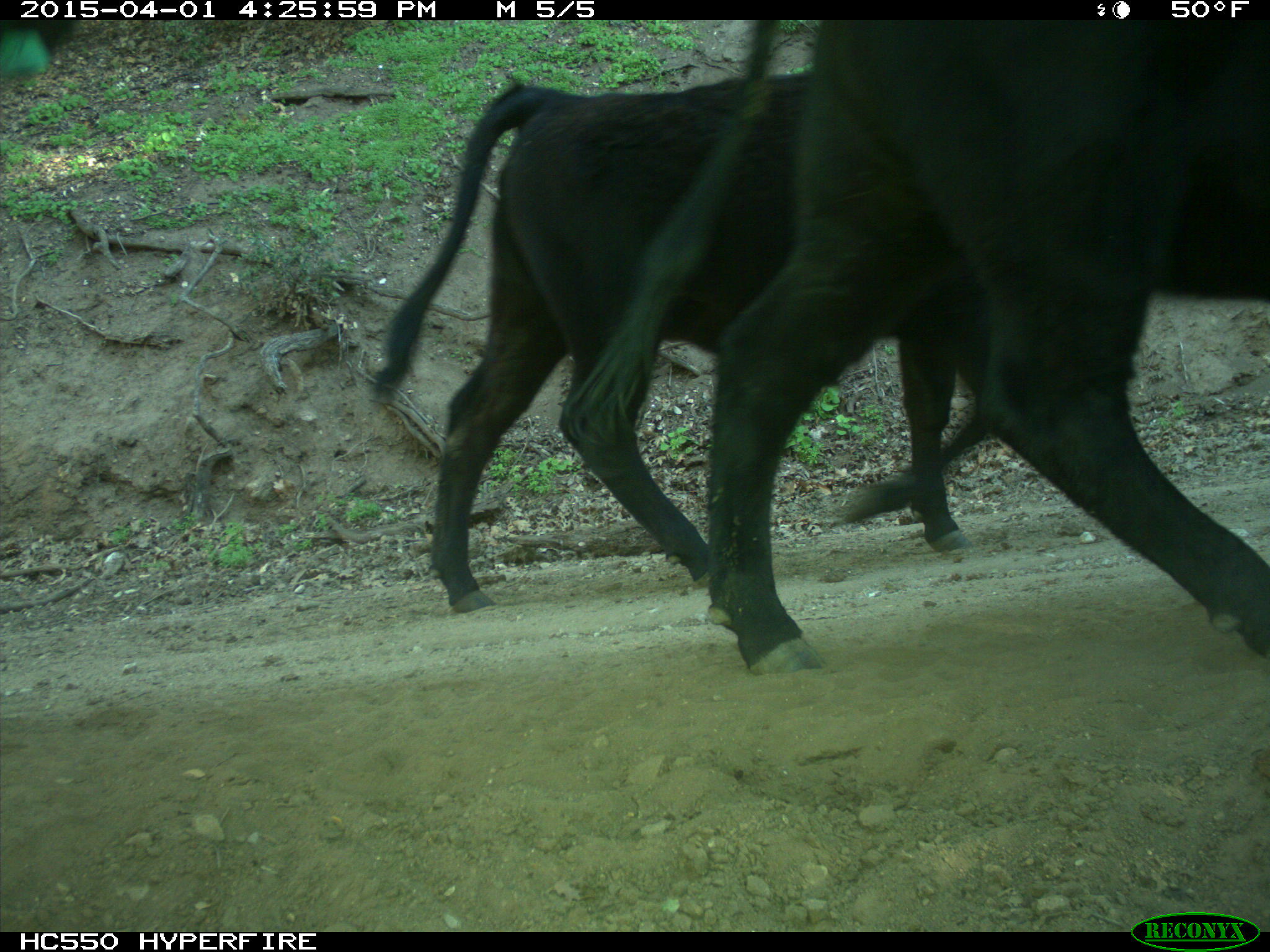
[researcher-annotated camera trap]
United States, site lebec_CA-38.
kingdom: Animalia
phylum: Chordata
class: Mammalia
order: Artiodactyla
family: Bovidae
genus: Bos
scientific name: Bos taurus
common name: domestic cow